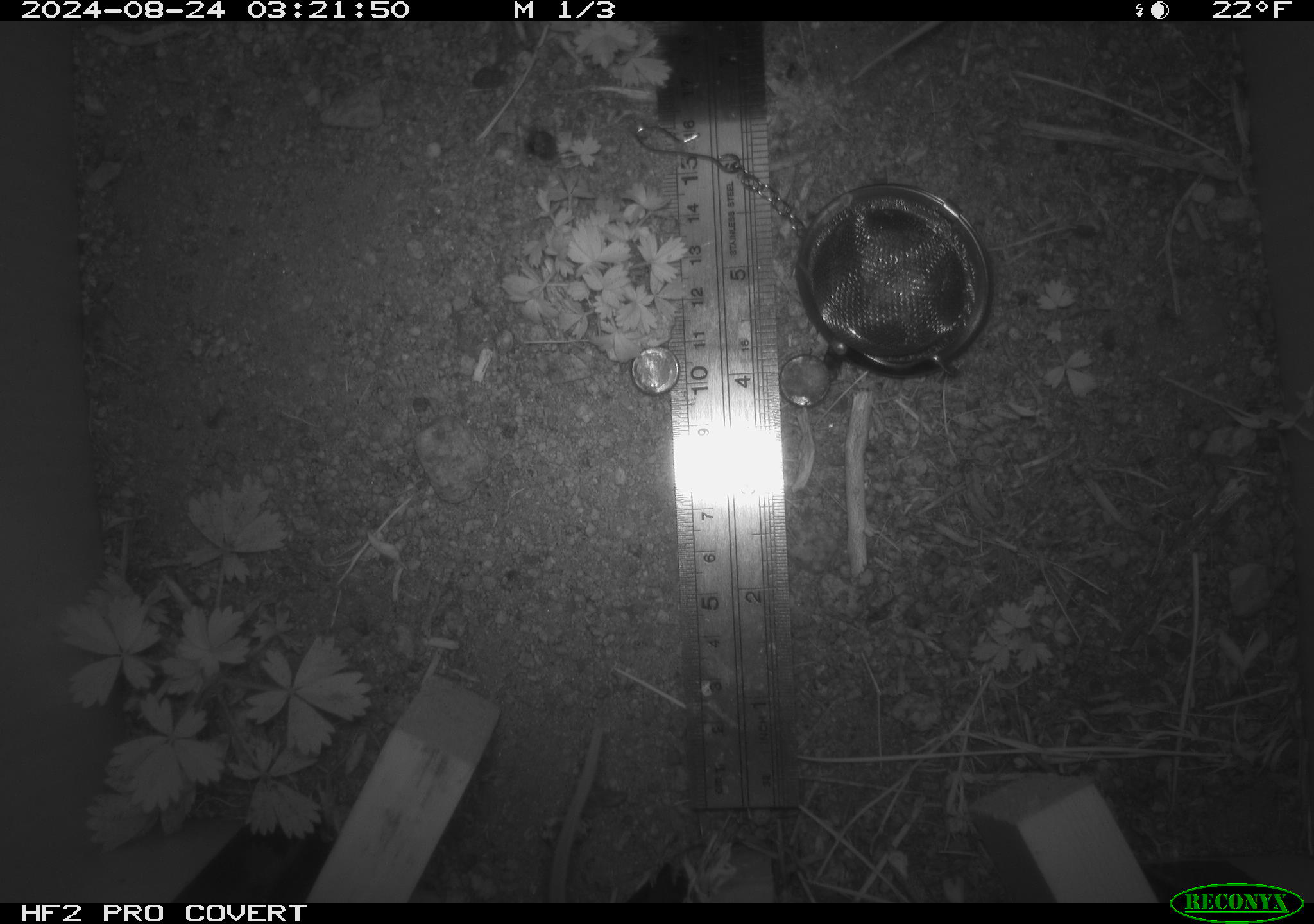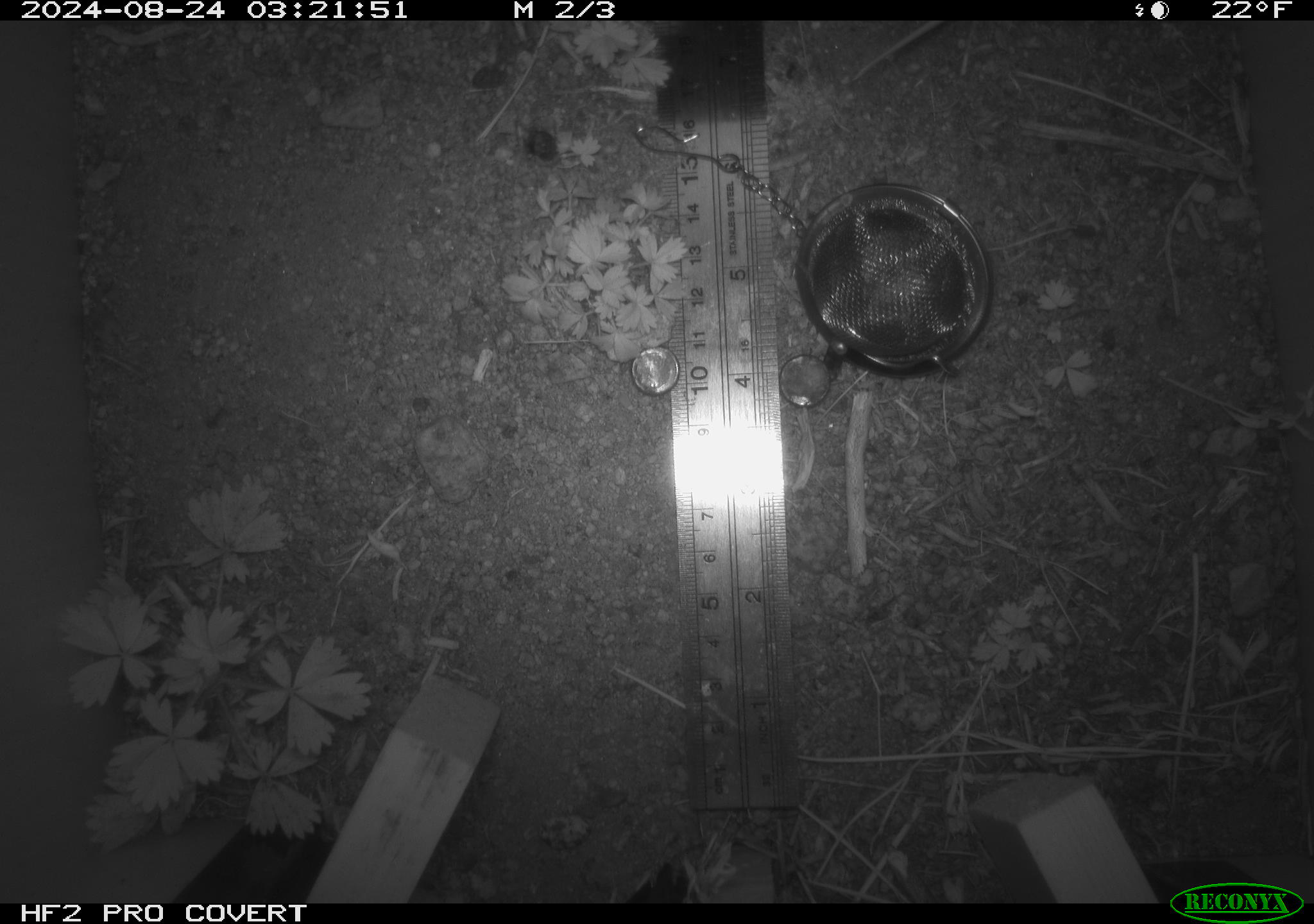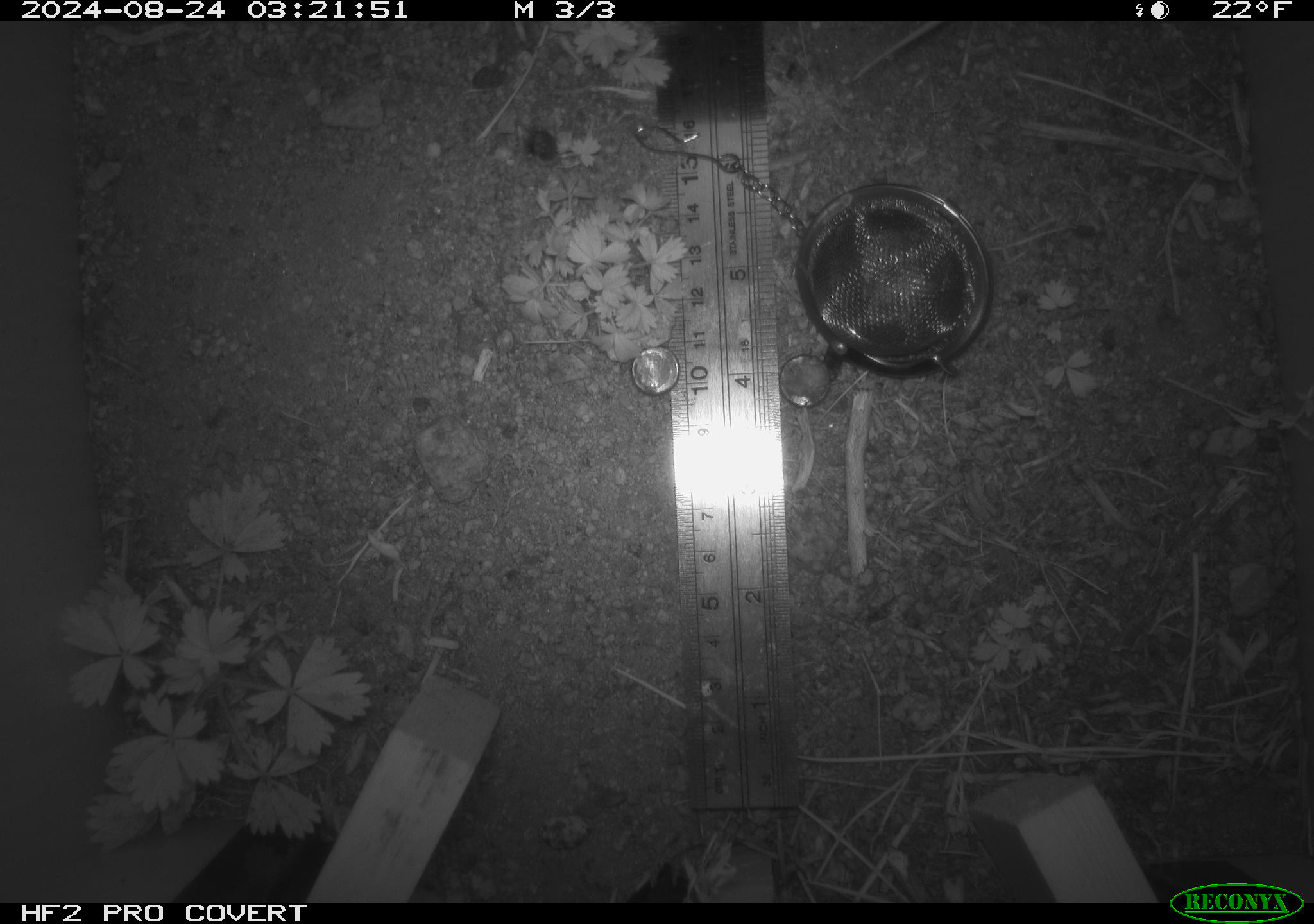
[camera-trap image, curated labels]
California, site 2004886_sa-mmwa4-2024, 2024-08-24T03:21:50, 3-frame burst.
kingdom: Animalia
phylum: Chordata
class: Mammalia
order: Rodentia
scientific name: Rodentia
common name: mouse species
Mouse species (Rodentia).